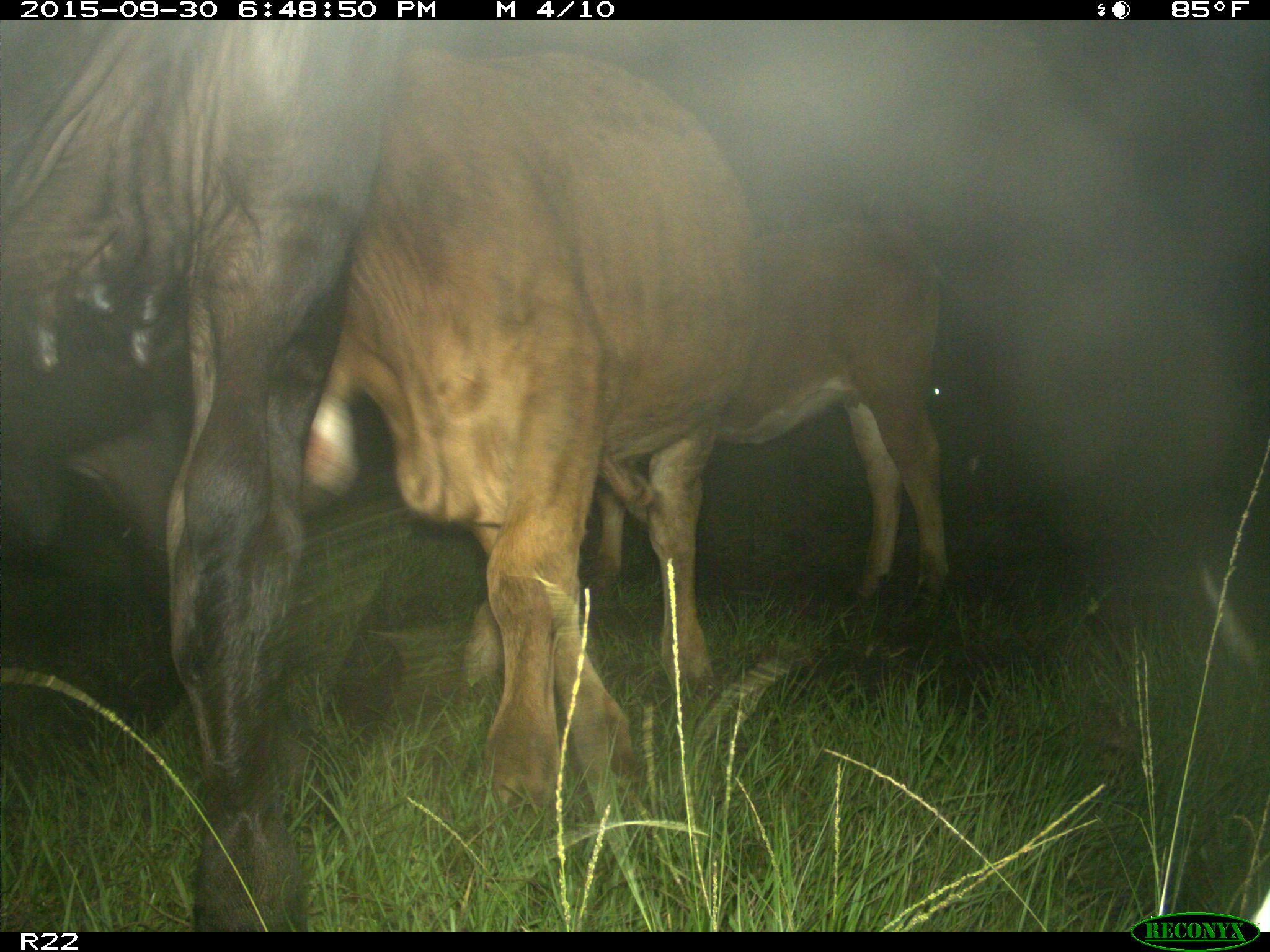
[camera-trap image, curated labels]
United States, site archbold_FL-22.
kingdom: Animalia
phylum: Chordata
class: Mammalia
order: Artiodactyla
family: Bovidae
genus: Bos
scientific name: Bos taurus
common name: domestic cow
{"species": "Bos taurus (domestic cow)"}